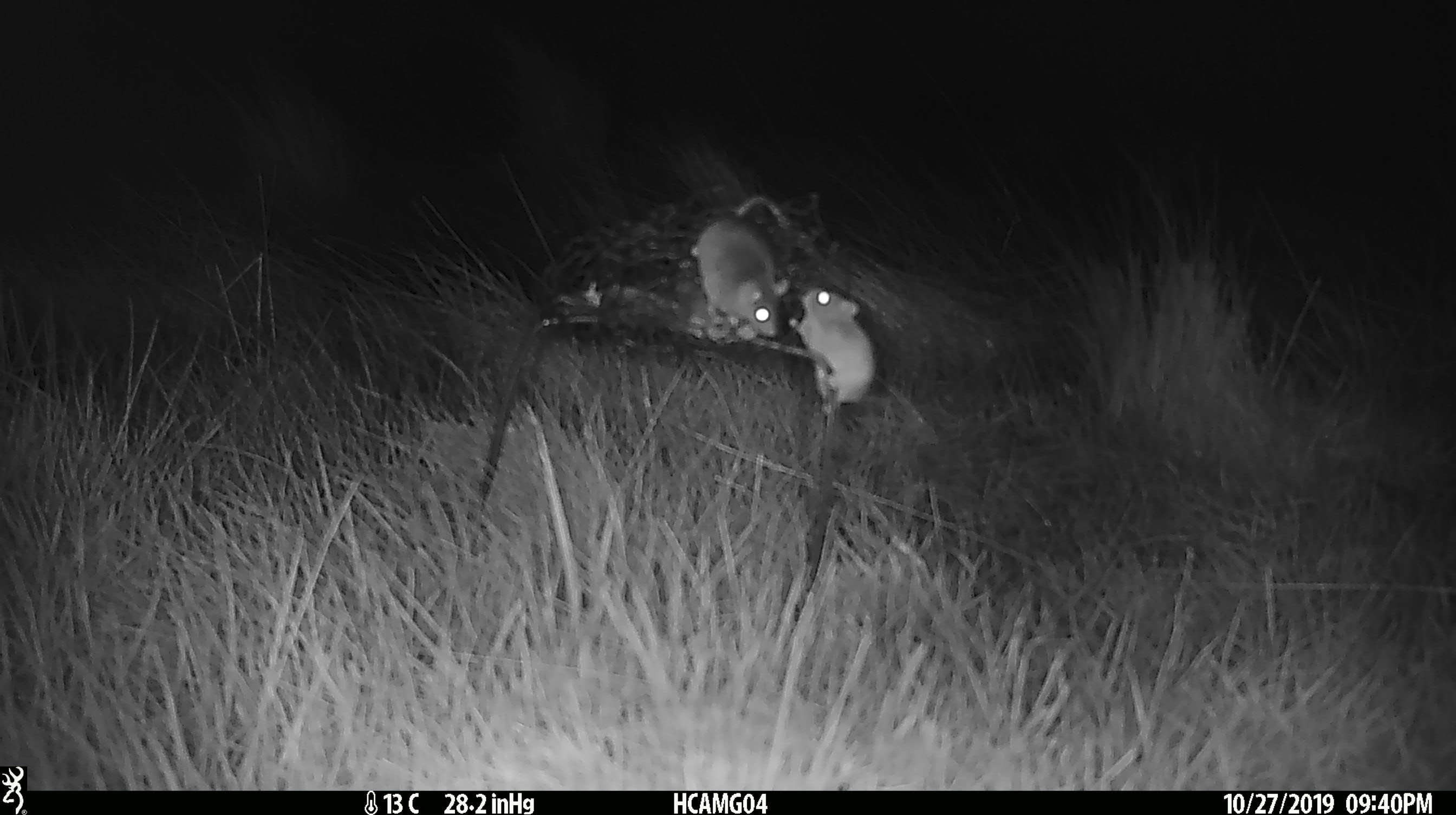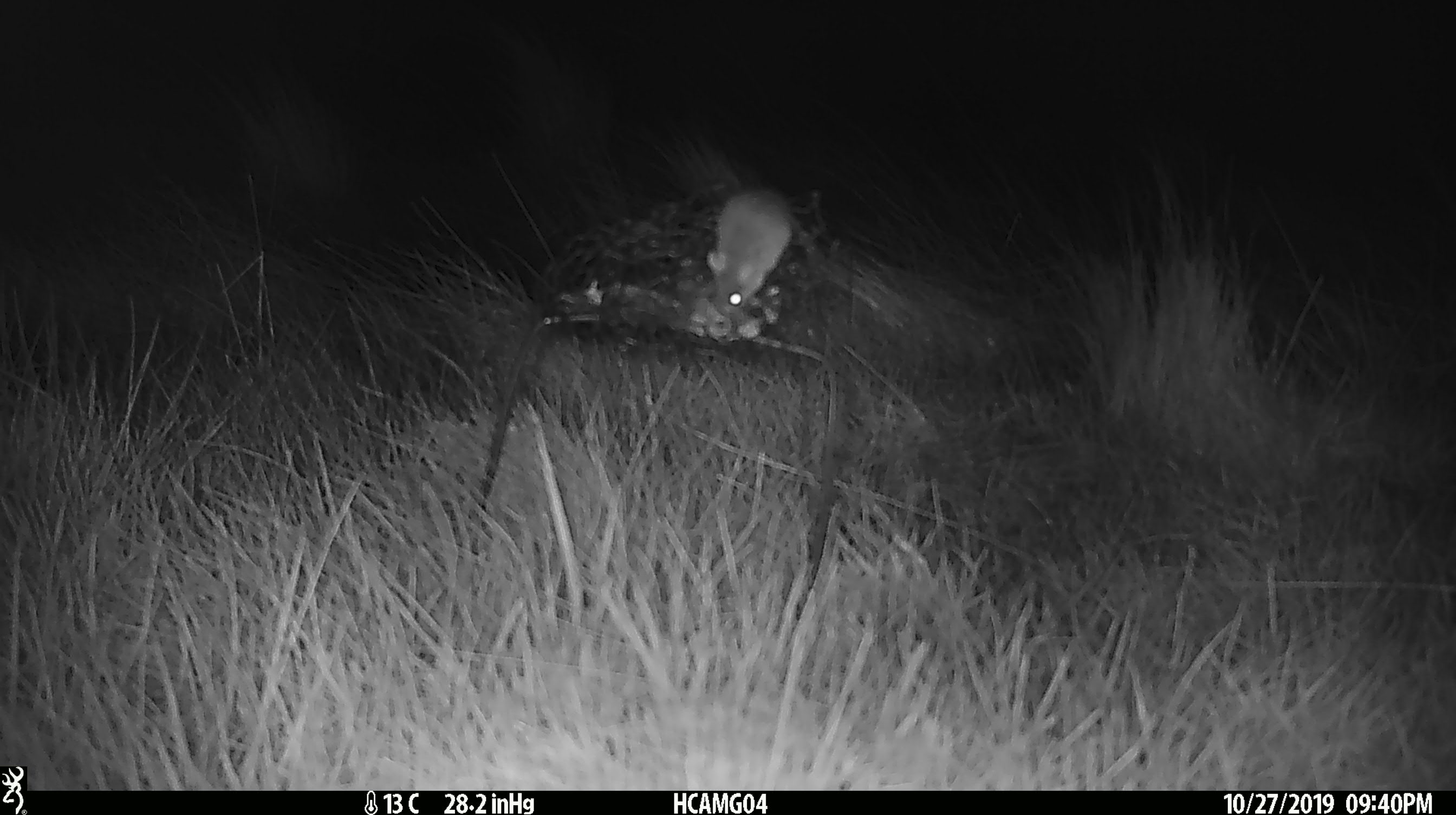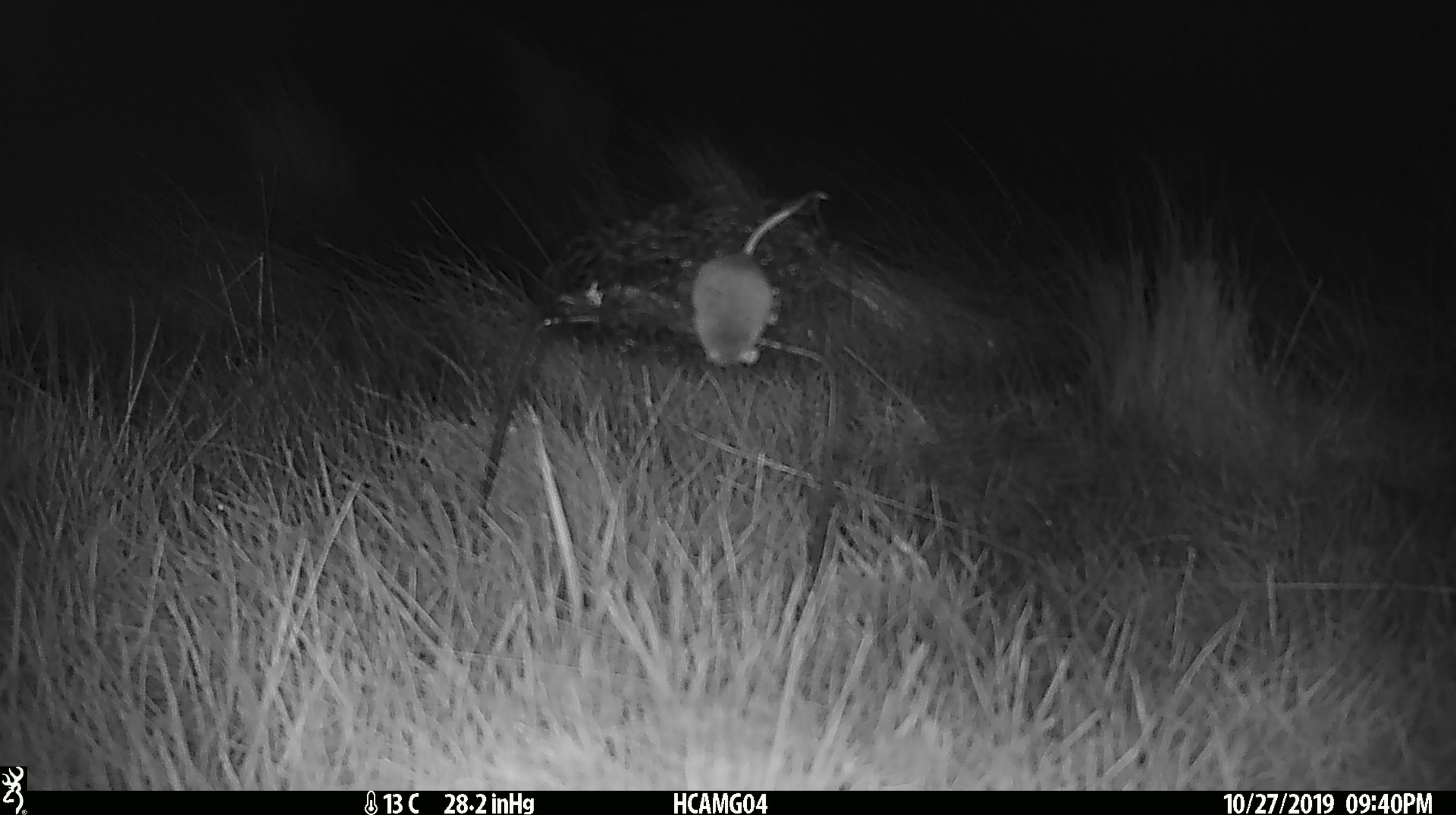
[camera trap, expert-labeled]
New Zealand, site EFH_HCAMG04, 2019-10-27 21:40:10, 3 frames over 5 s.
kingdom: Animalia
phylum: Chordata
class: Mammalia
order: Rodentia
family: Muridae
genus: Mus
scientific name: Mus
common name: mouse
Mouse (Mus).